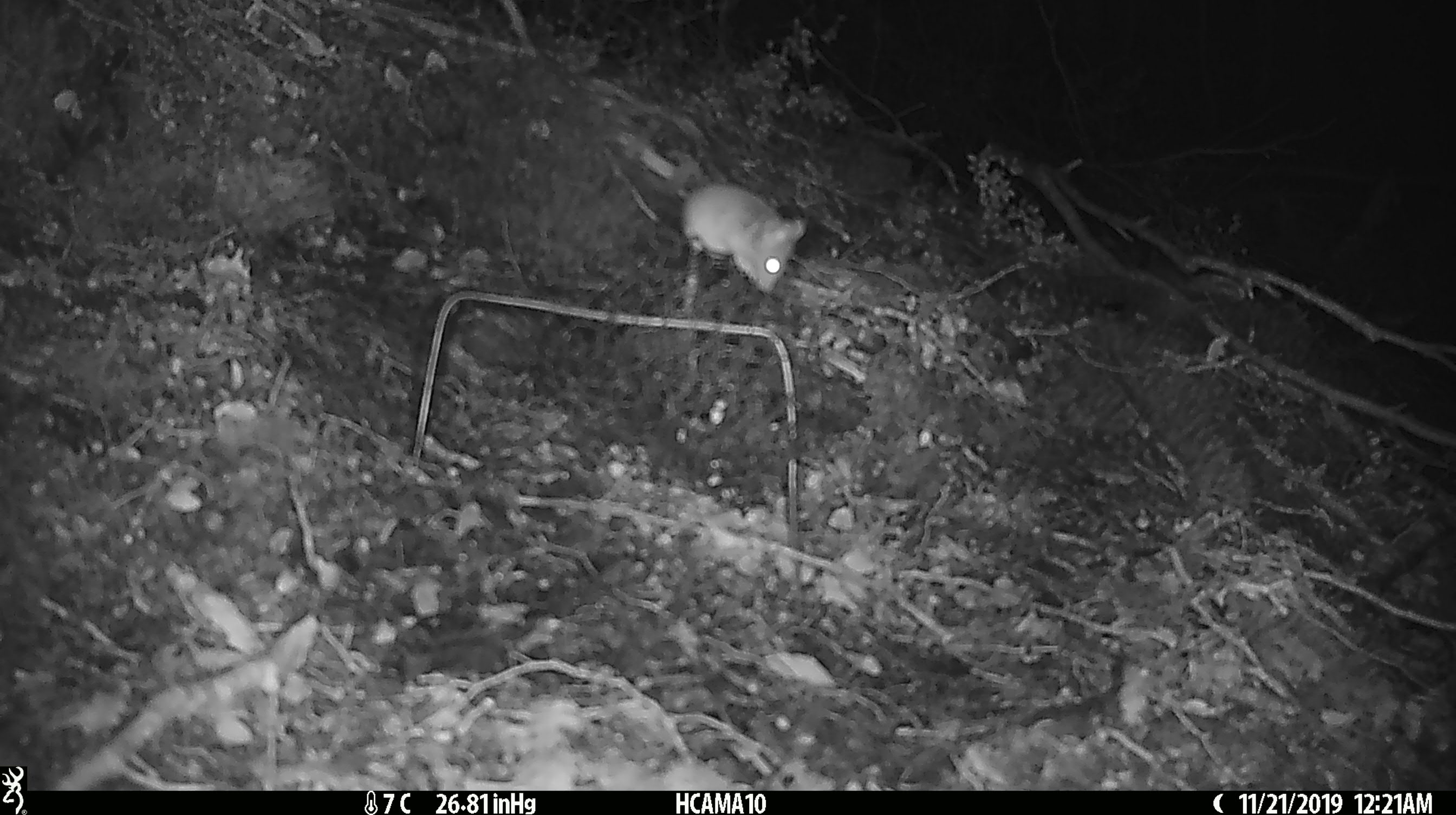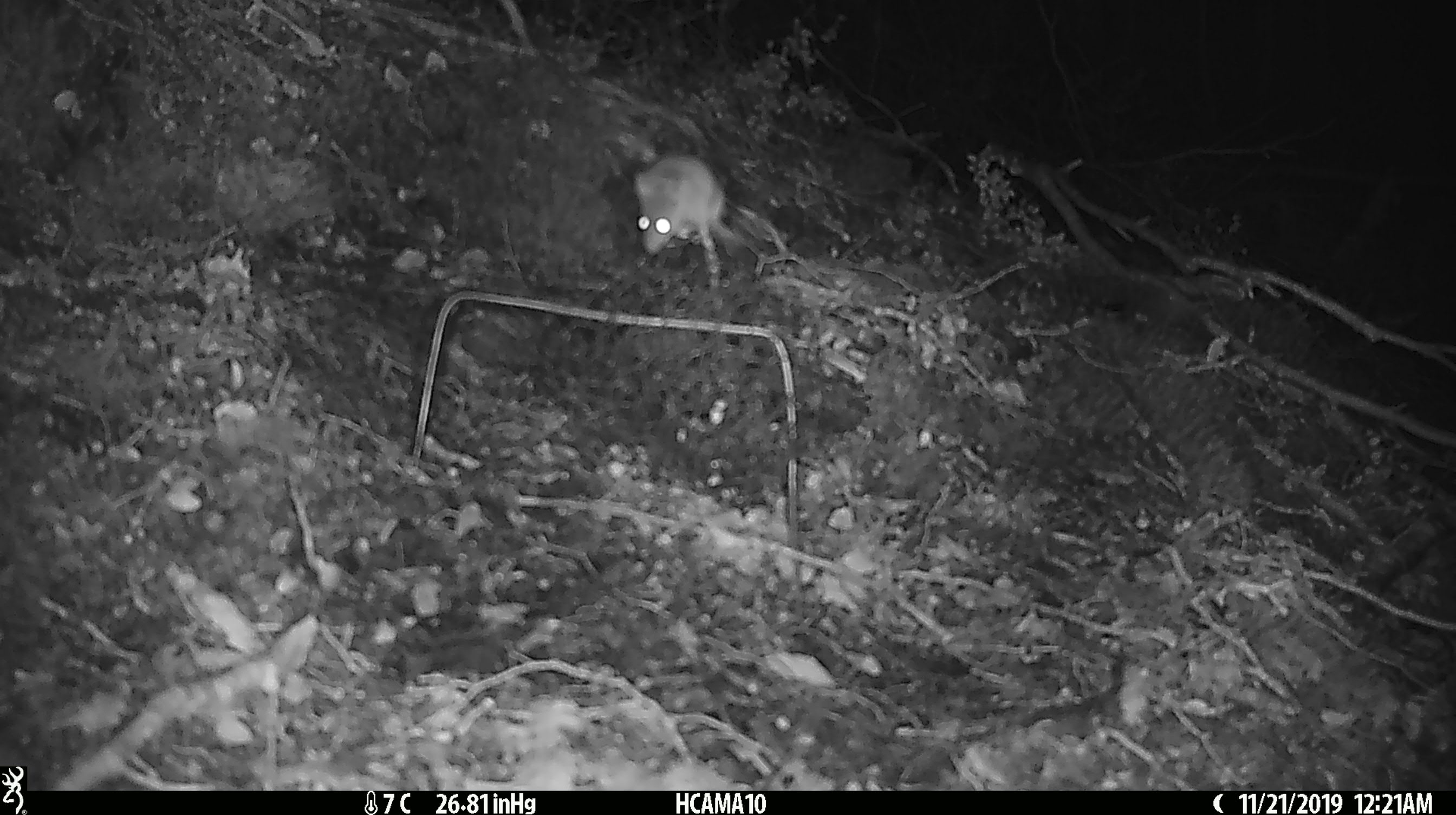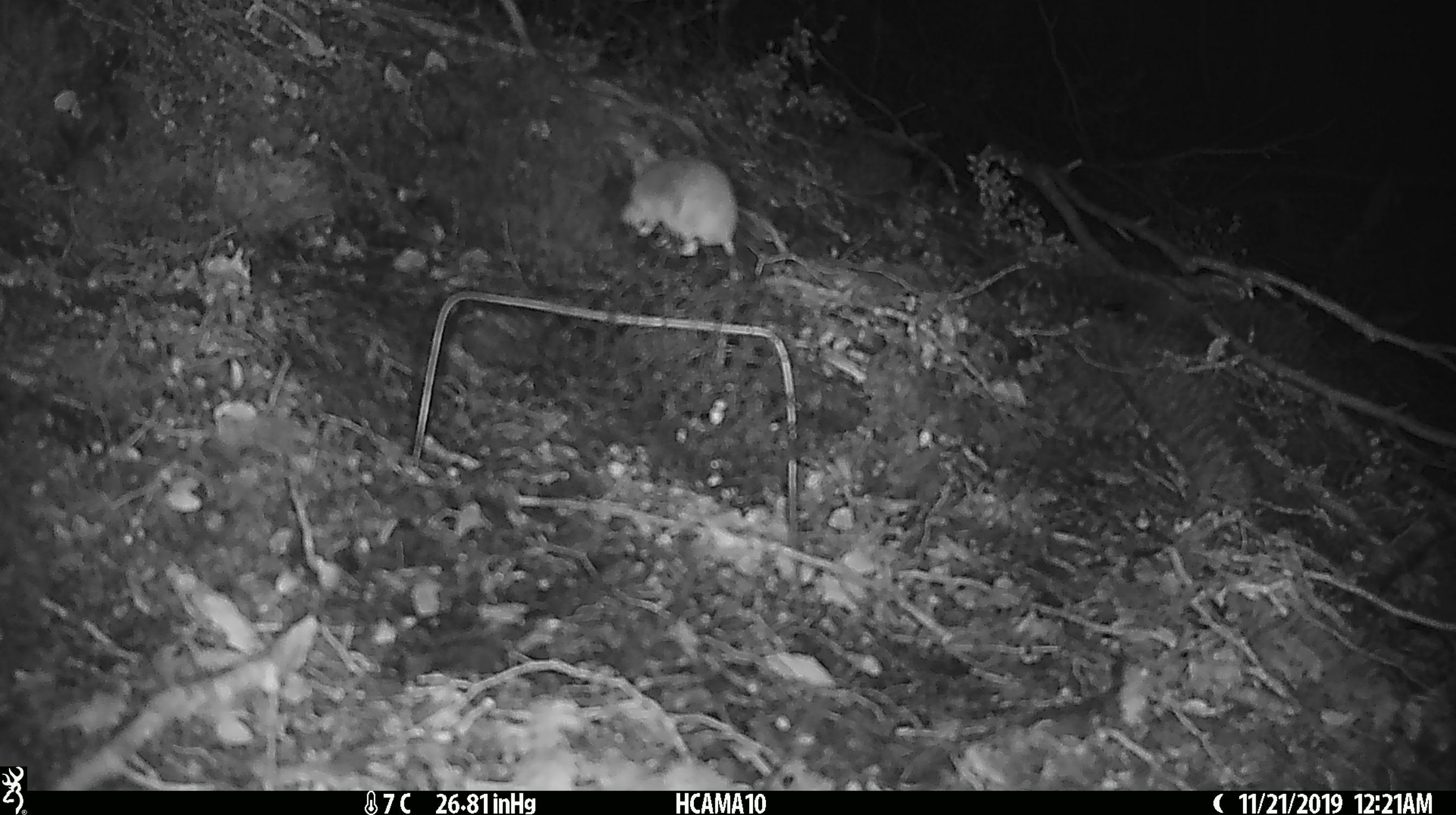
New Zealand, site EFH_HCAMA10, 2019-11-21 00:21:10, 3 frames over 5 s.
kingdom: Animalia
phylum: Chordata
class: Mammalia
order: Rodentia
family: Muridae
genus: Mus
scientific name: Mus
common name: mouse